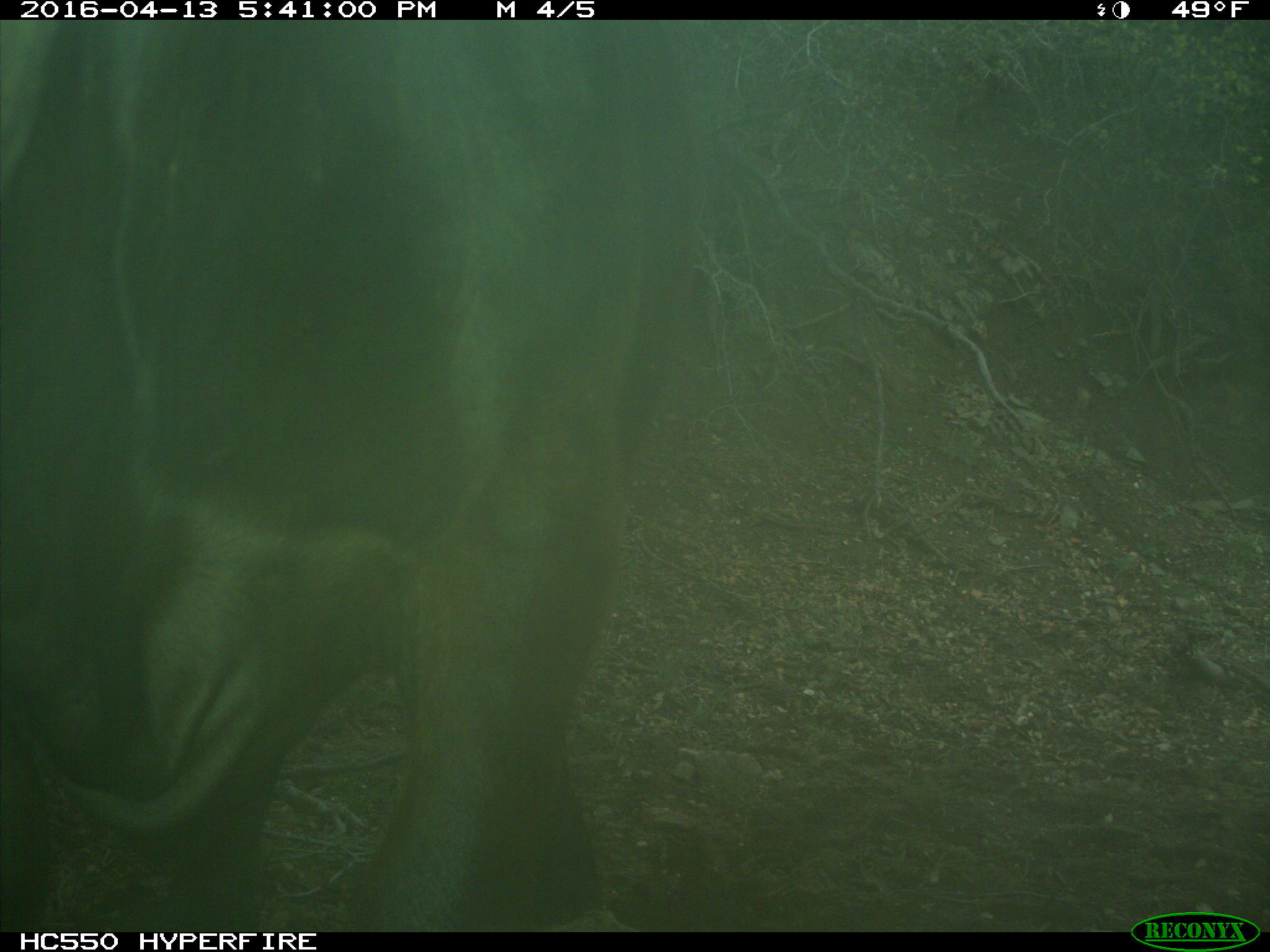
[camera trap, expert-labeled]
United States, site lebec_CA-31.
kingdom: Animalia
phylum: Chordata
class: Mammalia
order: Artiodactyla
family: Bovidae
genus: Bos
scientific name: Bos taurus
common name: domestic cow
Bos taurus (domestic cow).